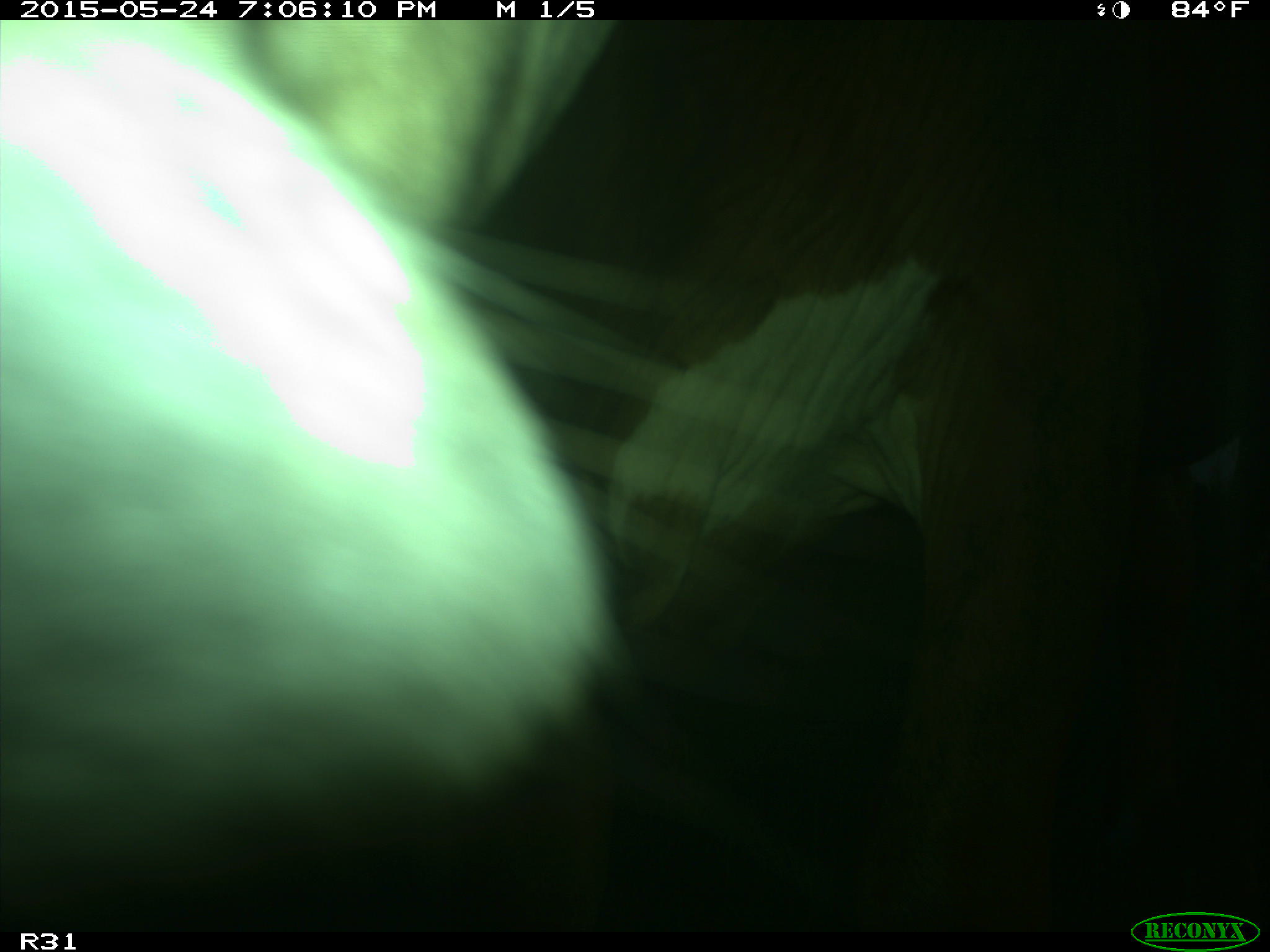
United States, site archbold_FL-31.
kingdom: Animalia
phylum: Chordata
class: Mammalia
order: Artiodactyla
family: Bovidae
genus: Bos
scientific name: Bos taurus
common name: domestic cow